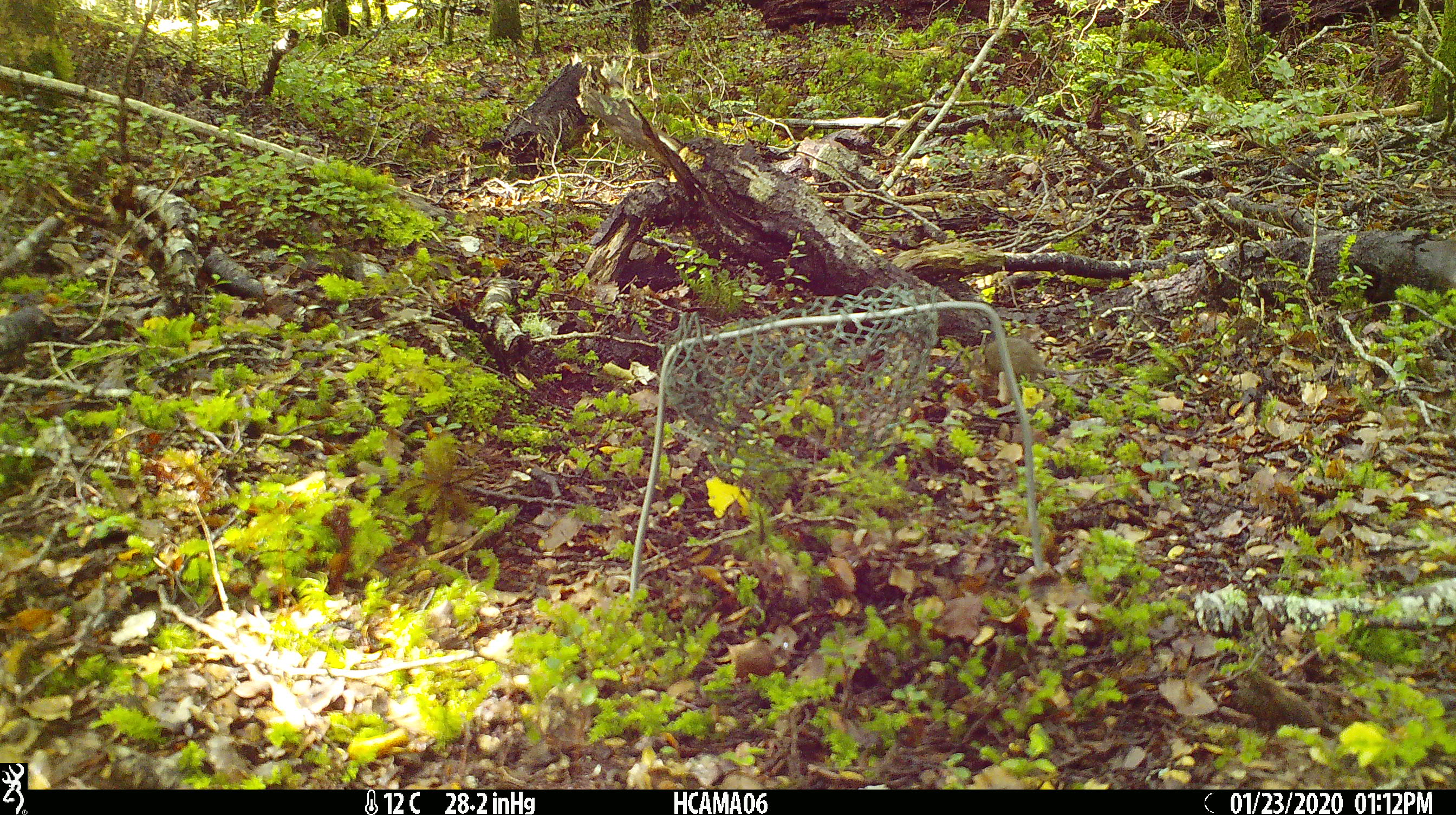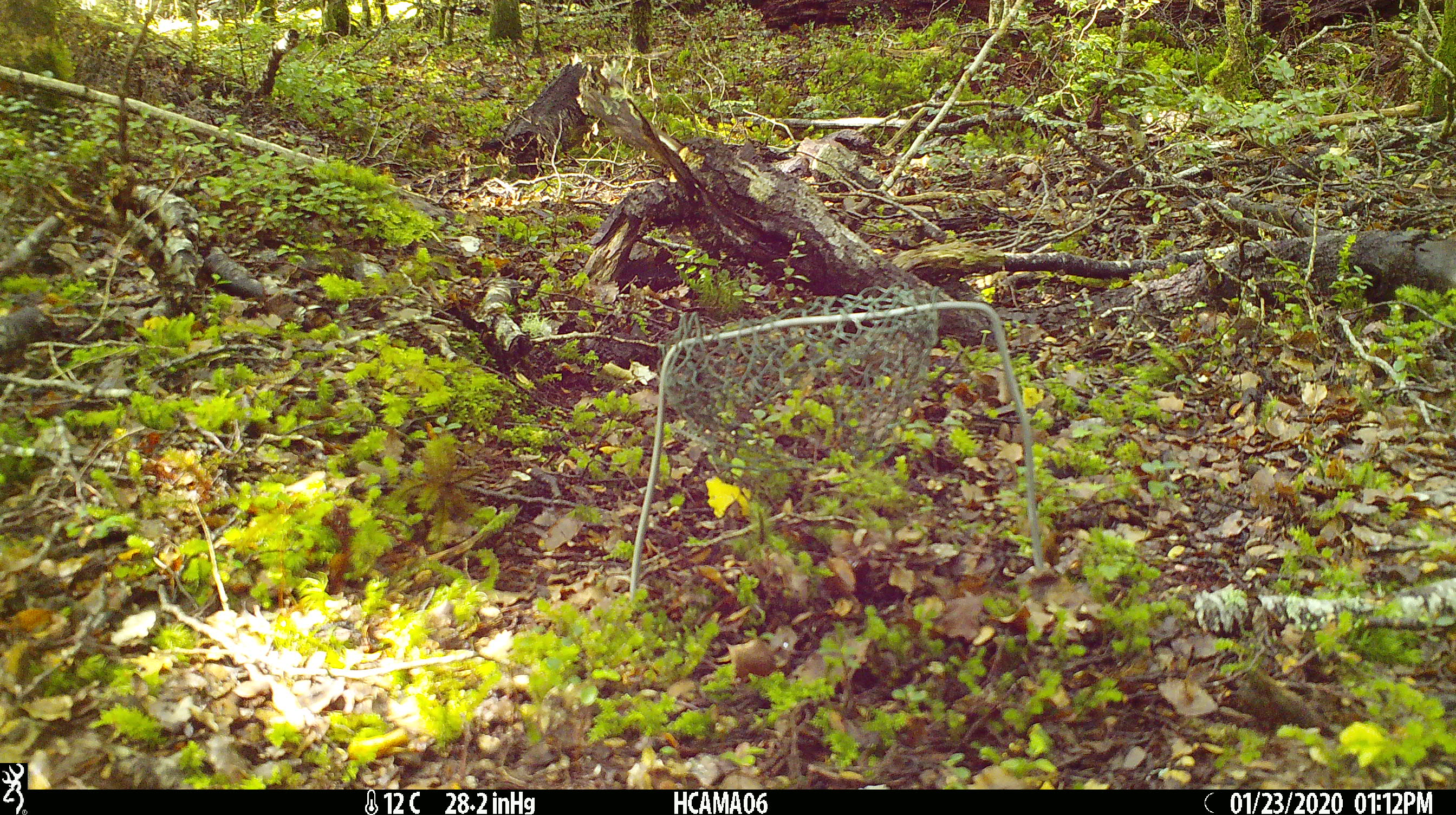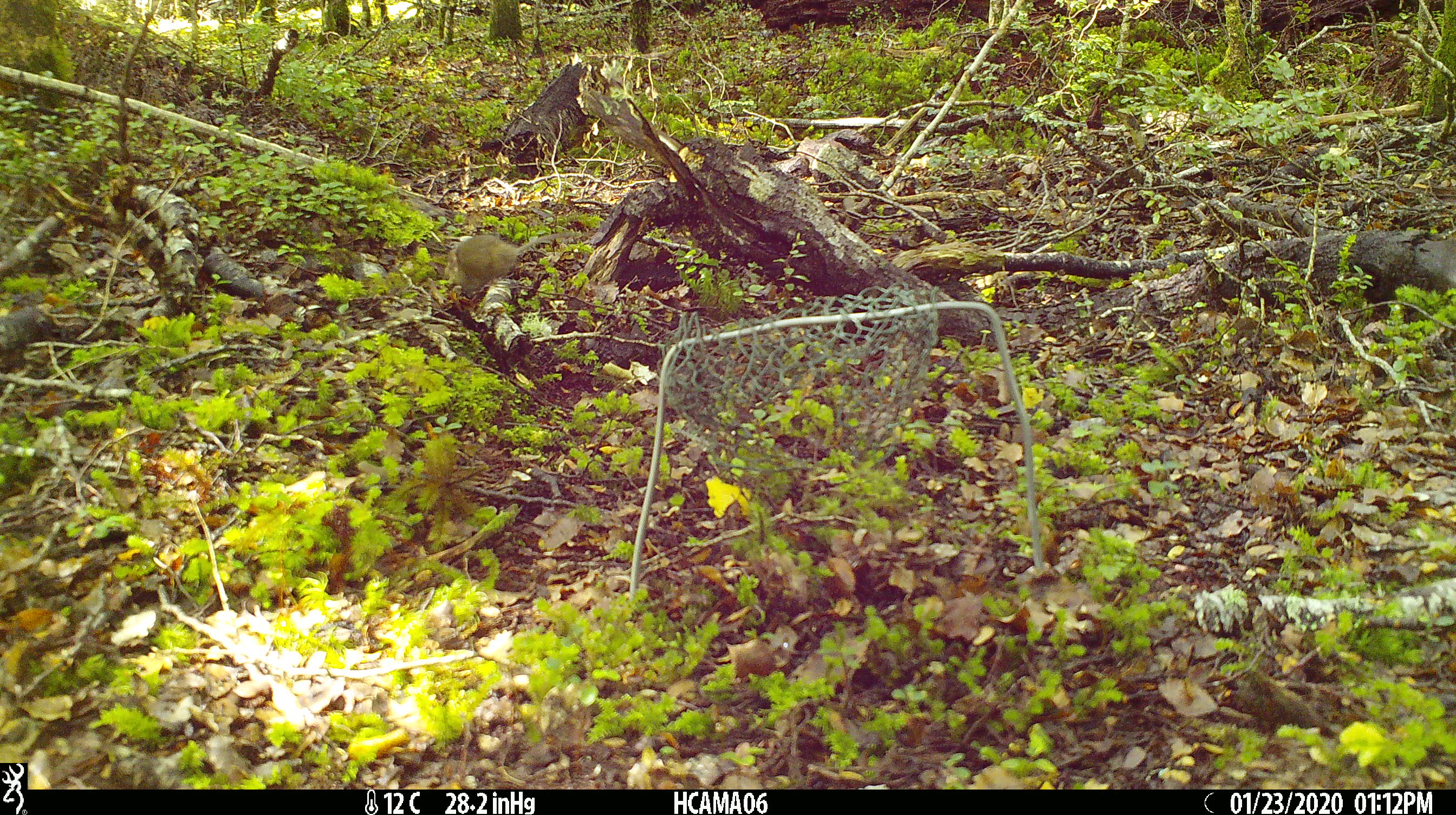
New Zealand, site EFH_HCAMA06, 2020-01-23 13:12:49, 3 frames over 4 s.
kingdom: Animalia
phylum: Chordata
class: Mammalia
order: Rodentia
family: Muridae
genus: Mus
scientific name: Mus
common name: mouse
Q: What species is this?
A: Mouse (Mus).